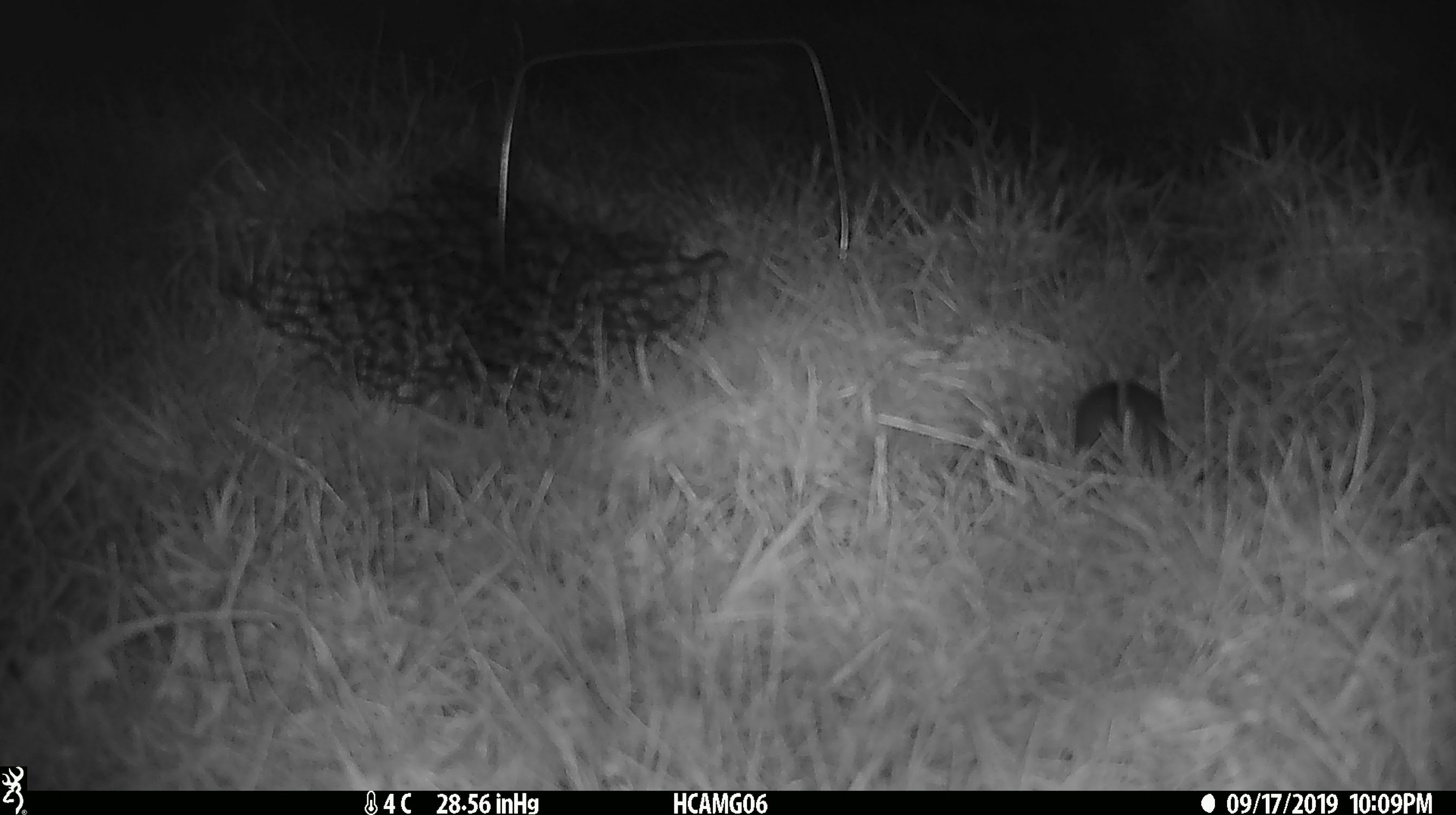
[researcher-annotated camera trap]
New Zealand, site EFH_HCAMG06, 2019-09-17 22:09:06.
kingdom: Animalia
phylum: Chordata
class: Mammalia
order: Rodentia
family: Muridae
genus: Mus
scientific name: Mus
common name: mouse